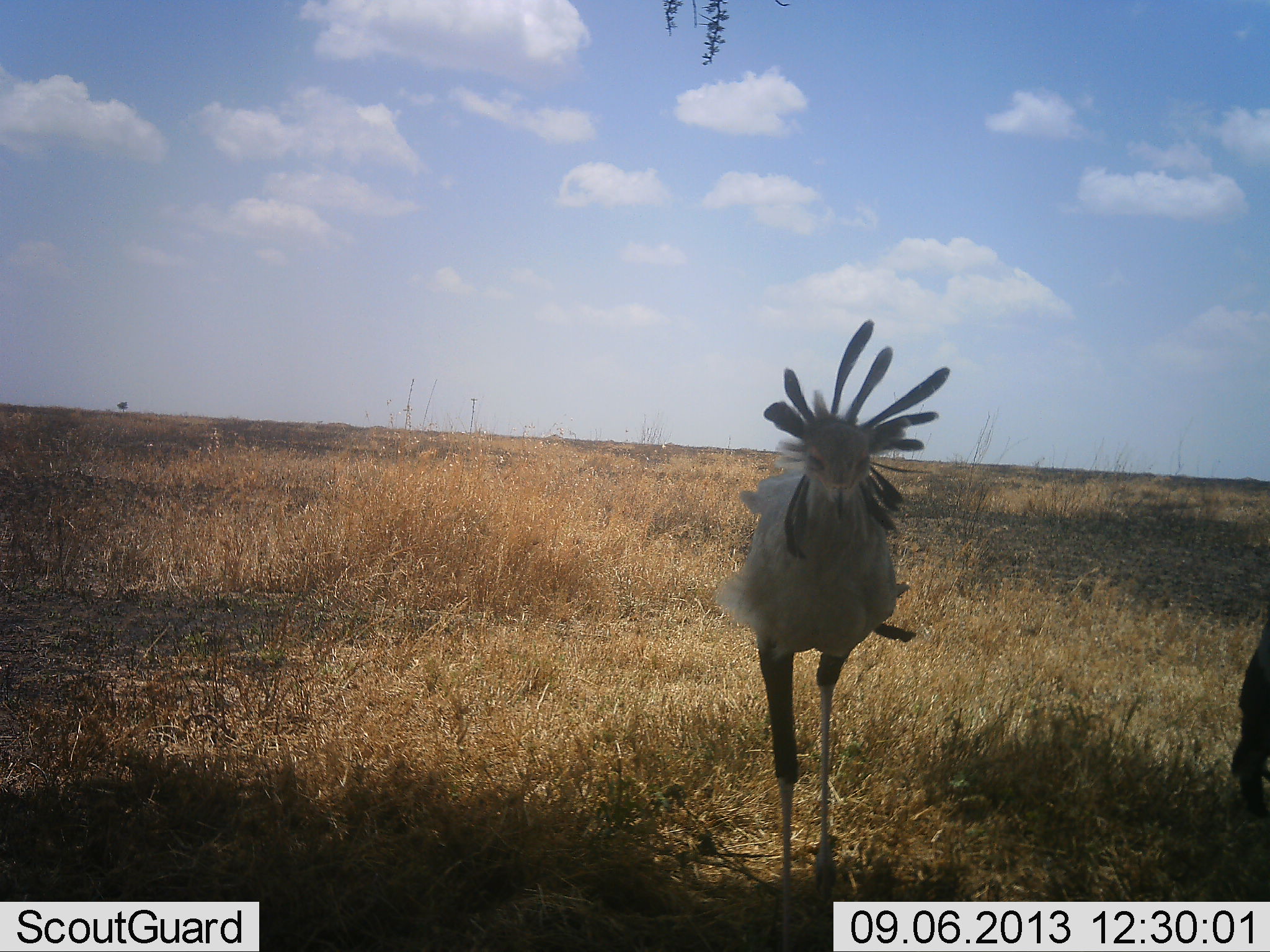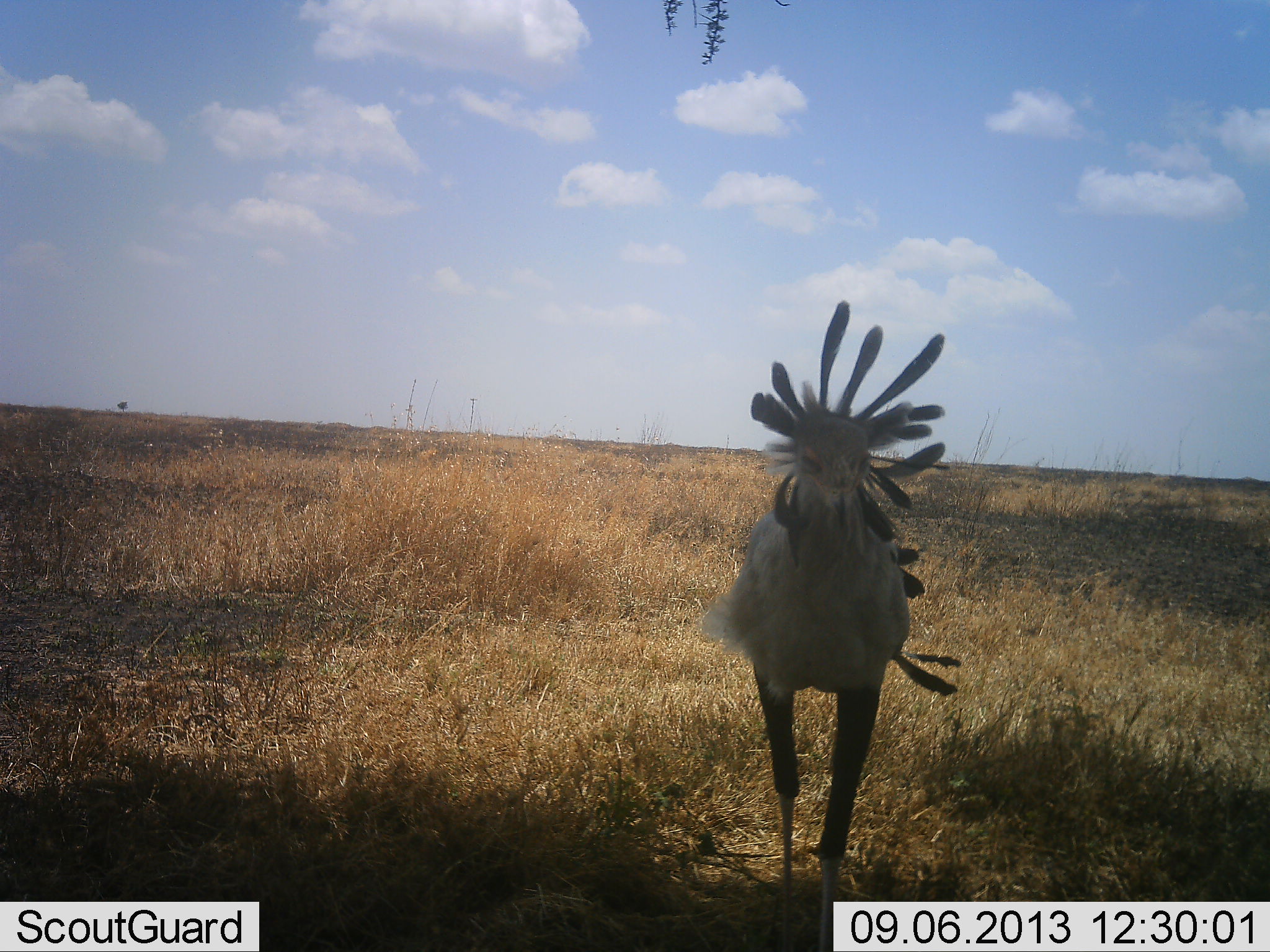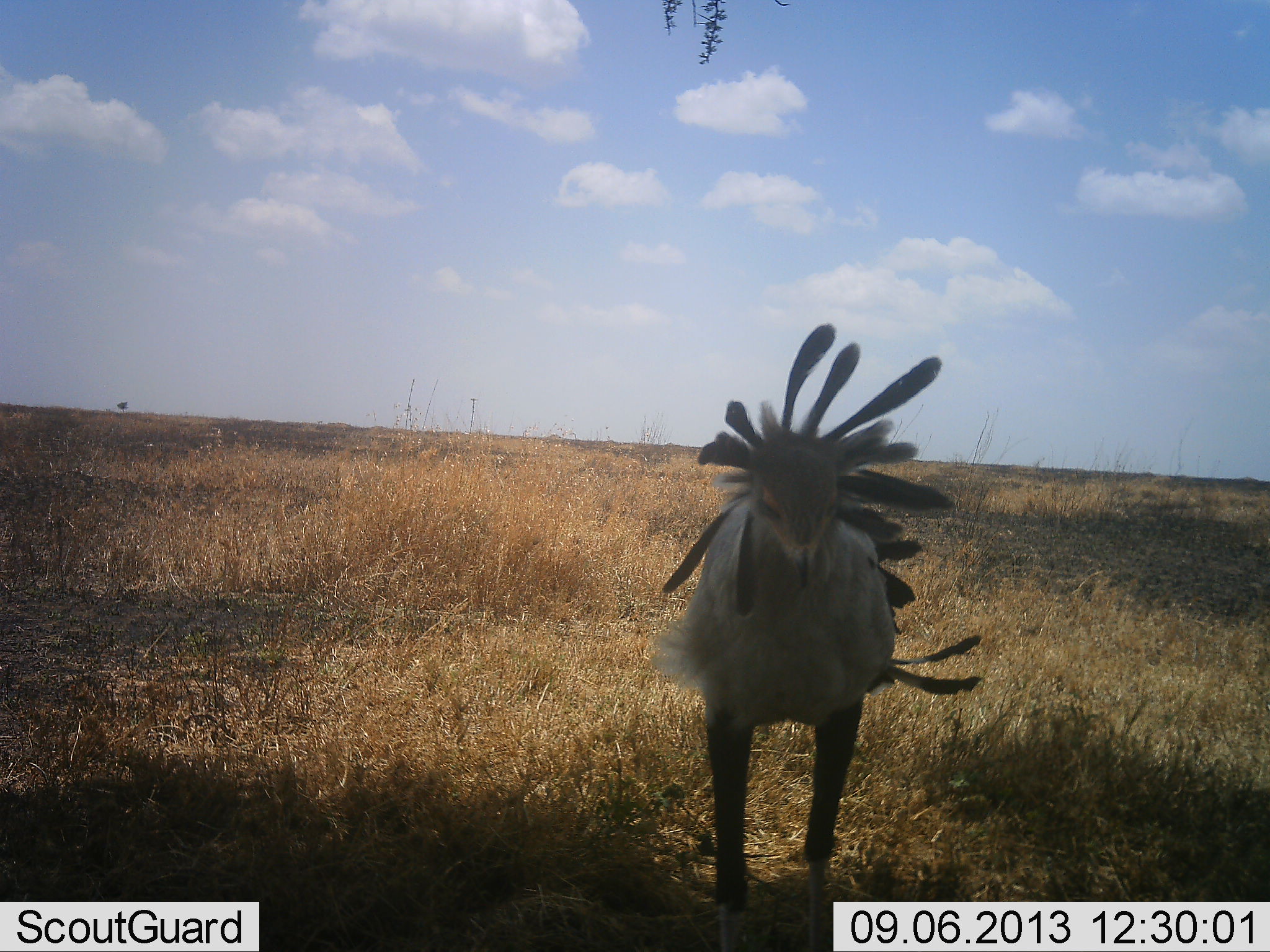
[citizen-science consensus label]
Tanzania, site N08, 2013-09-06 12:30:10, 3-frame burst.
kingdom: Animalia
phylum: Chordata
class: Aves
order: Accipitriformes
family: Sagittariidae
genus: Sagittarius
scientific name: Sagittarius serpentarius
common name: secretary bird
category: secretarybird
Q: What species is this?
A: Secretarybird (secretary bird) (Sagittarius serpentarius).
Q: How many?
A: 2.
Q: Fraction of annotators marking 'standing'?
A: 19%.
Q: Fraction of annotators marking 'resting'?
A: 0%.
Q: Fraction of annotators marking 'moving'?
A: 88%.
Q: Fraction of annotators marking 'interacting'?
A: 0%.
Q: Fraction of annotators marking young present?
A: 0%.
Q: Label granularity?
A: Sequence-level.